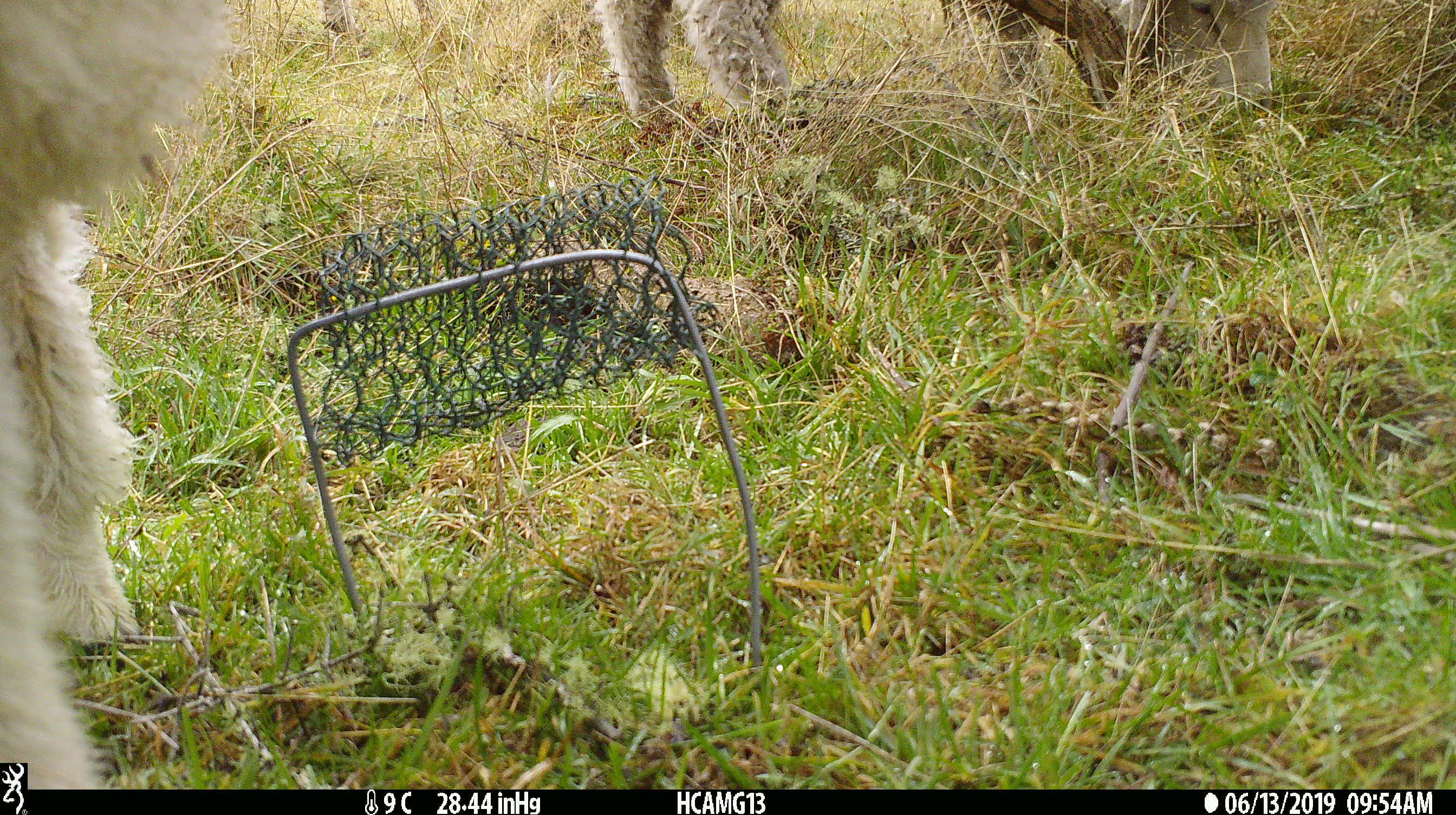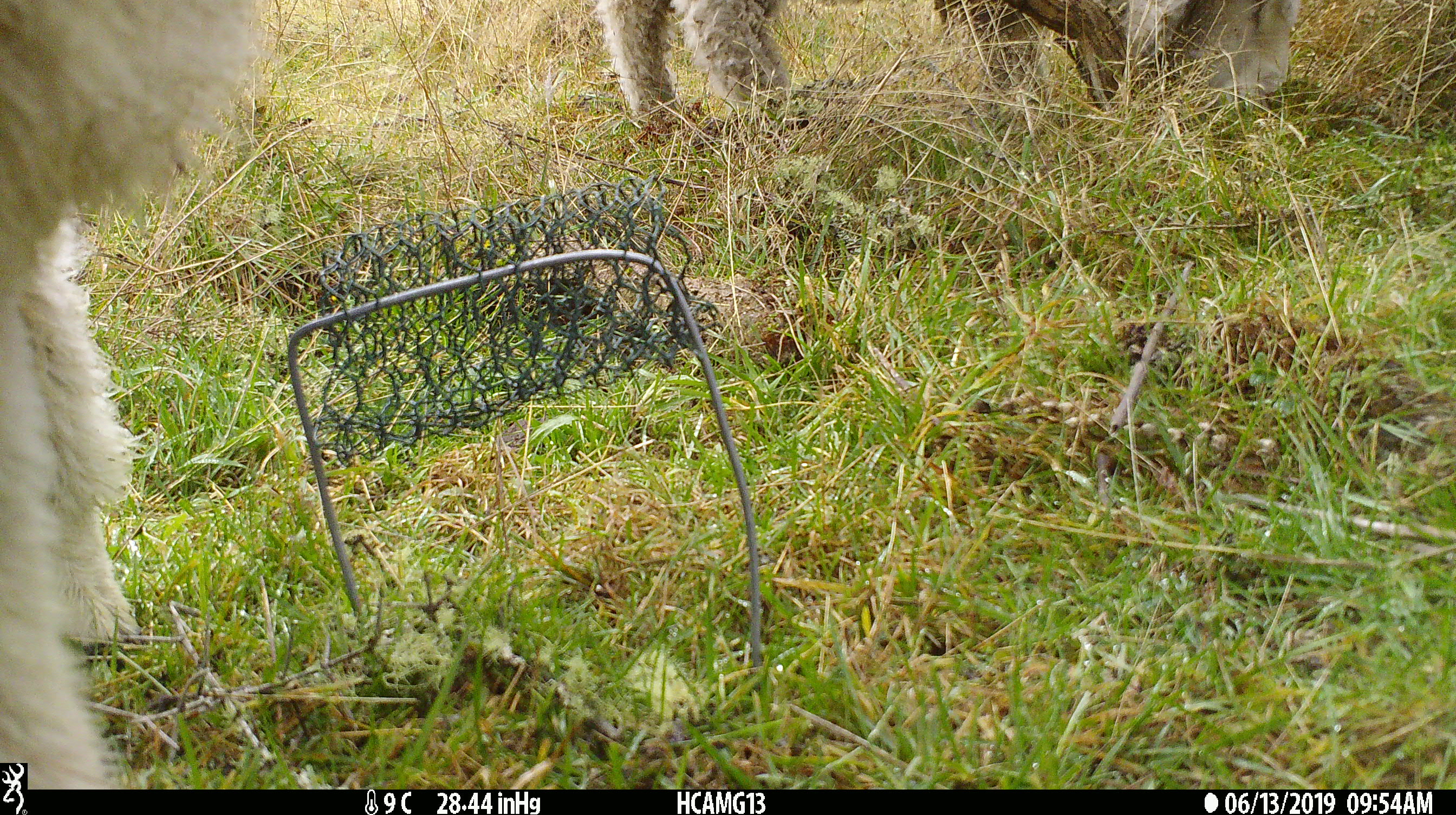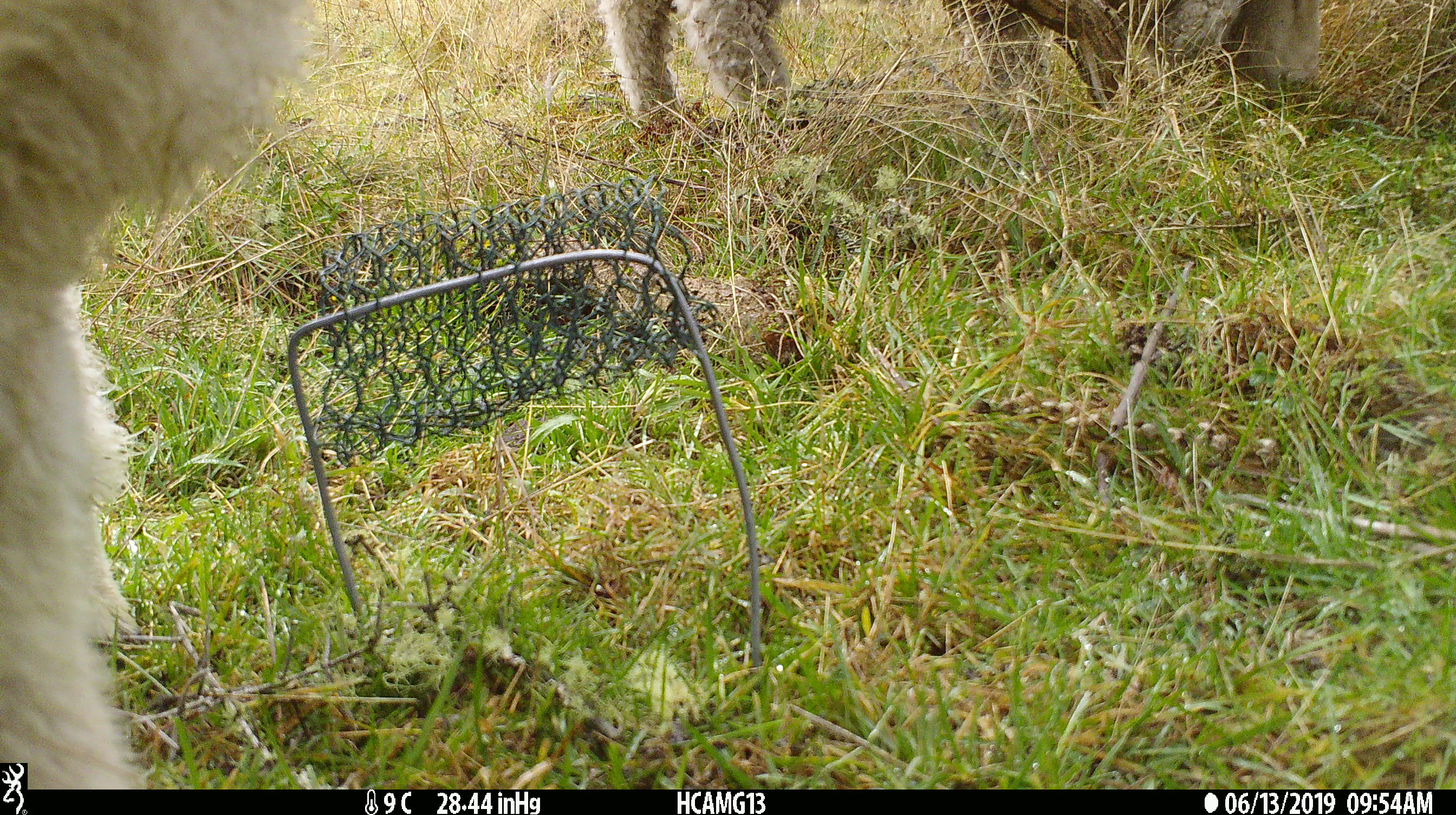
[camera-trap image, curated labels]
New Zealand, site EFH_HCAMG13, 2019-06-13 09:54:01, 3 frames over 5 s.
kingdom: Animalia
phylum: Chordata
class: Mammalia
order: Artiodactyla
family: Bovidae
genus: Ovis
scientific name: Ovis aries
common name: domestic sheep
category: sheep